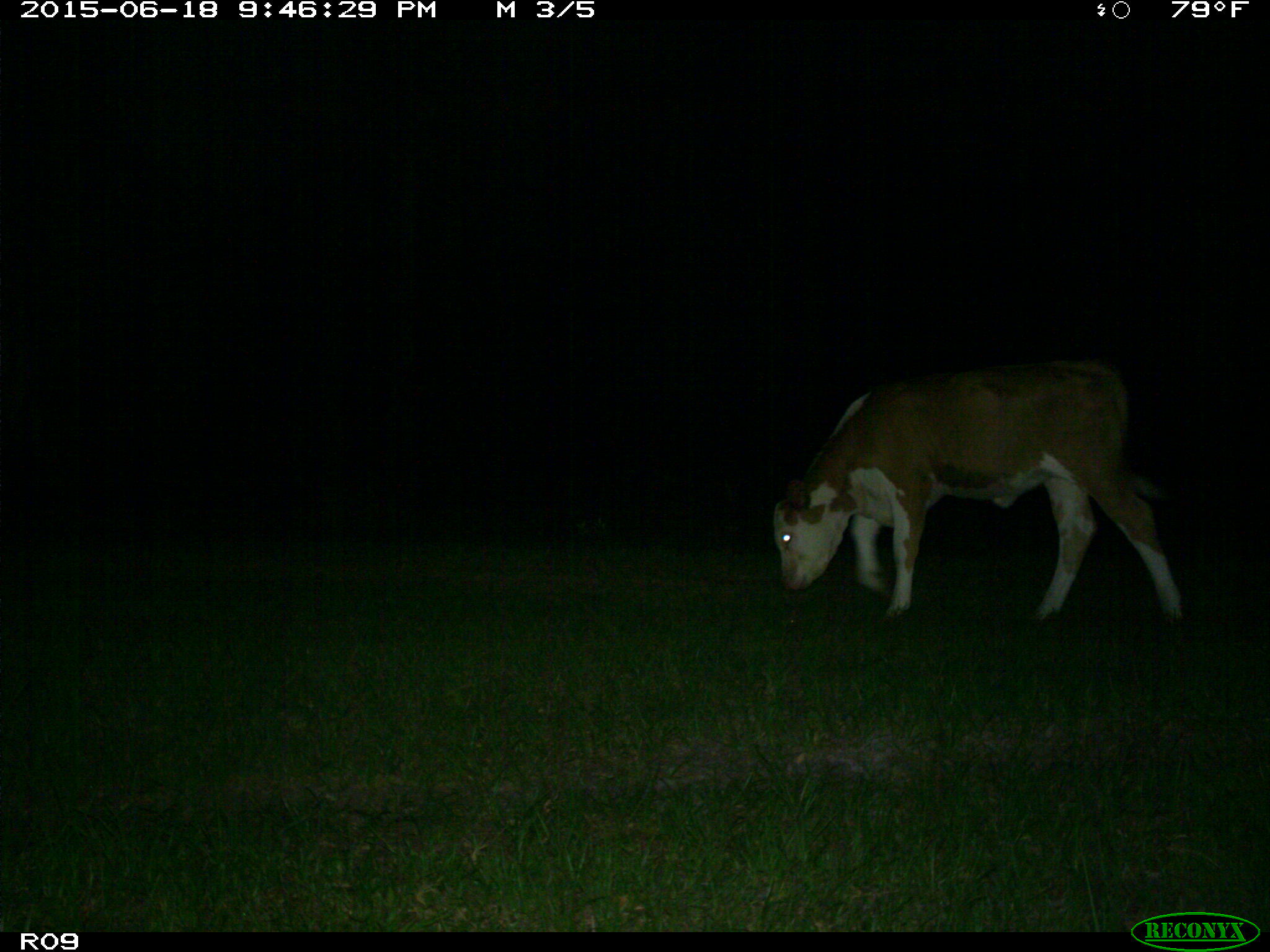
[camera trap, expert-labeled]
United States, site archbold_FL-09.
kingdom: Animalia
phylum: Chordata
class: Mammalia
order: Artiodactyla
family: Bovidae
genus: Bos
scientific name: Bos taurus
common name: domestic cow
Bos taurus (domestic cow).